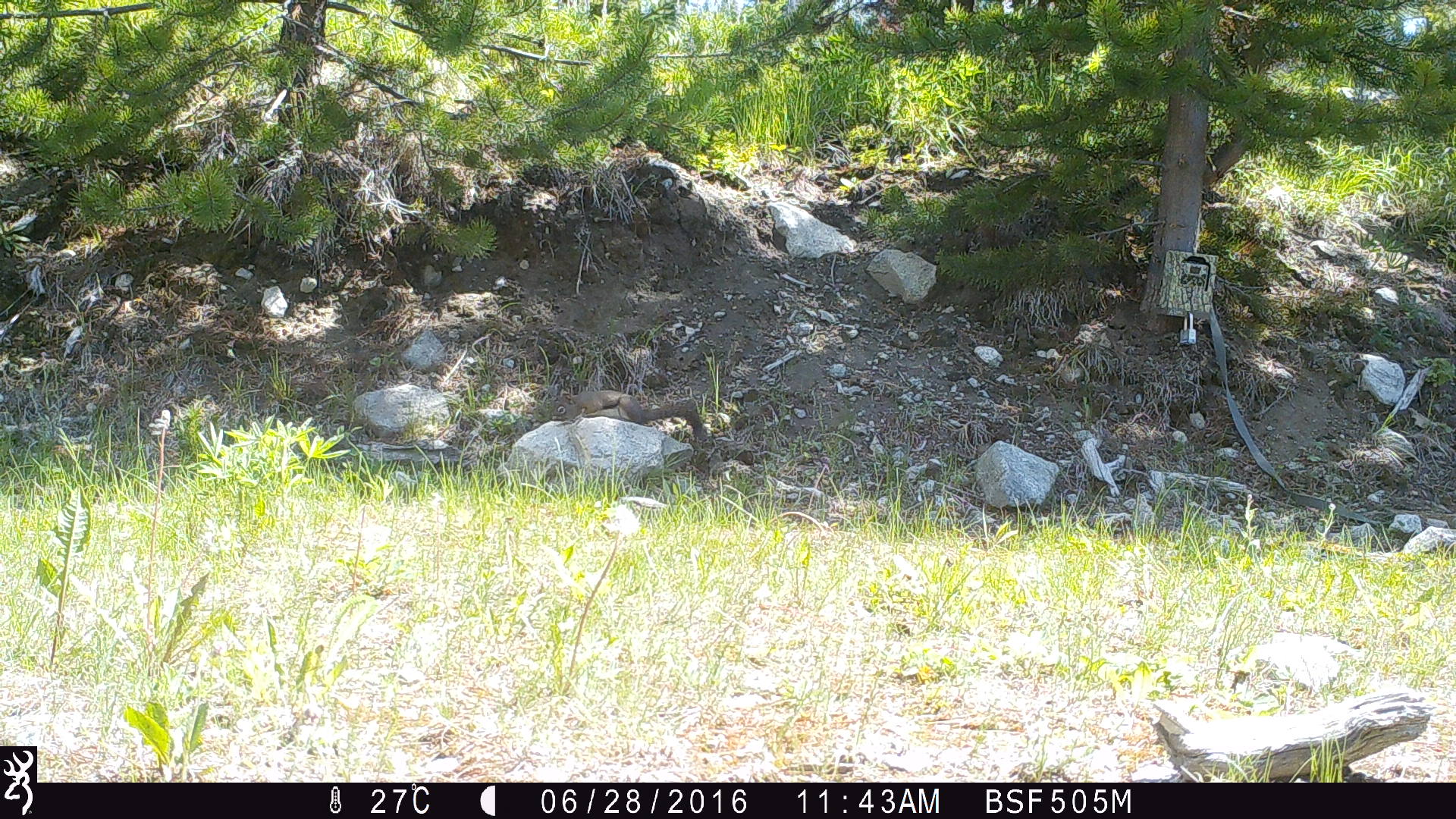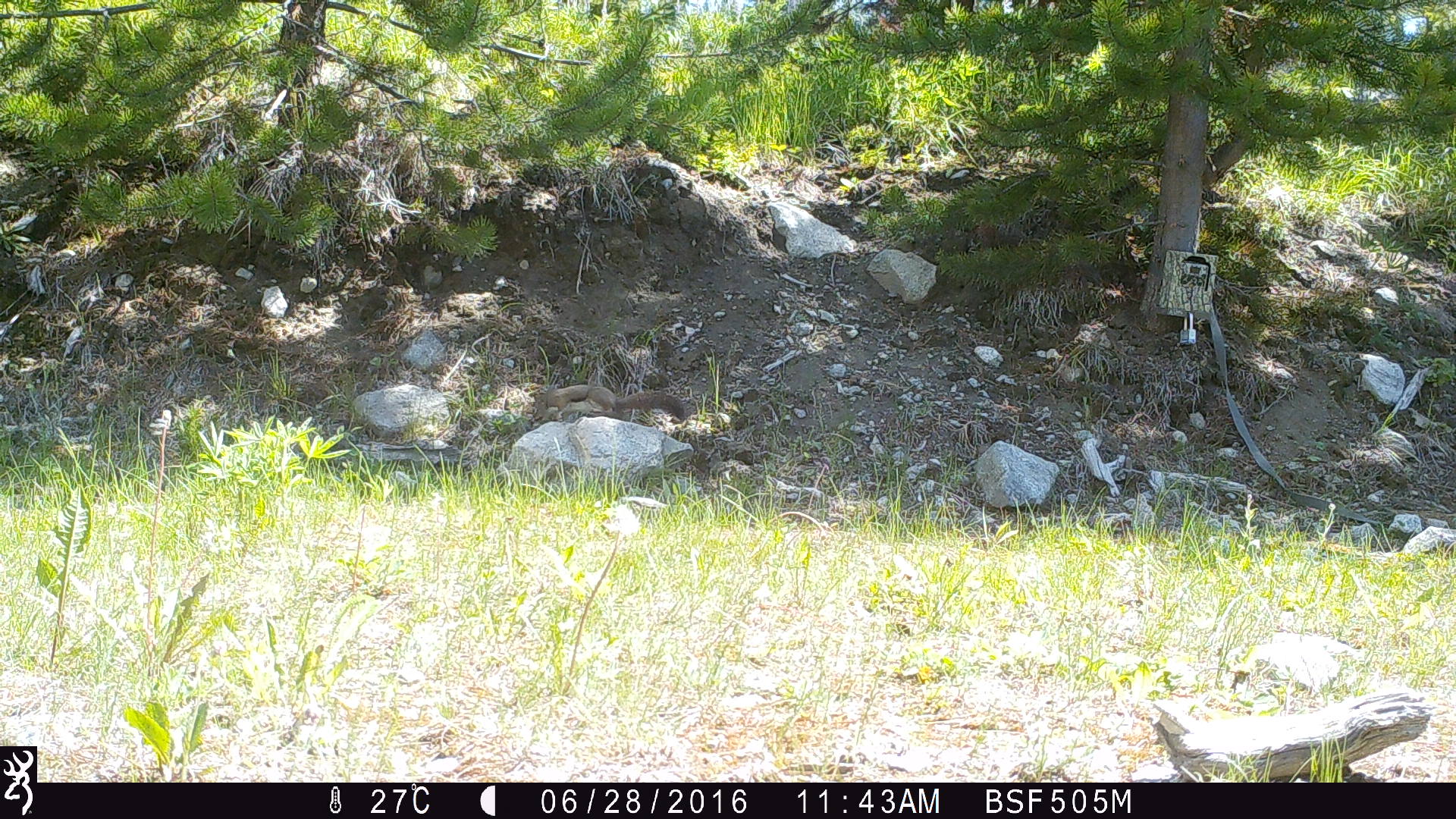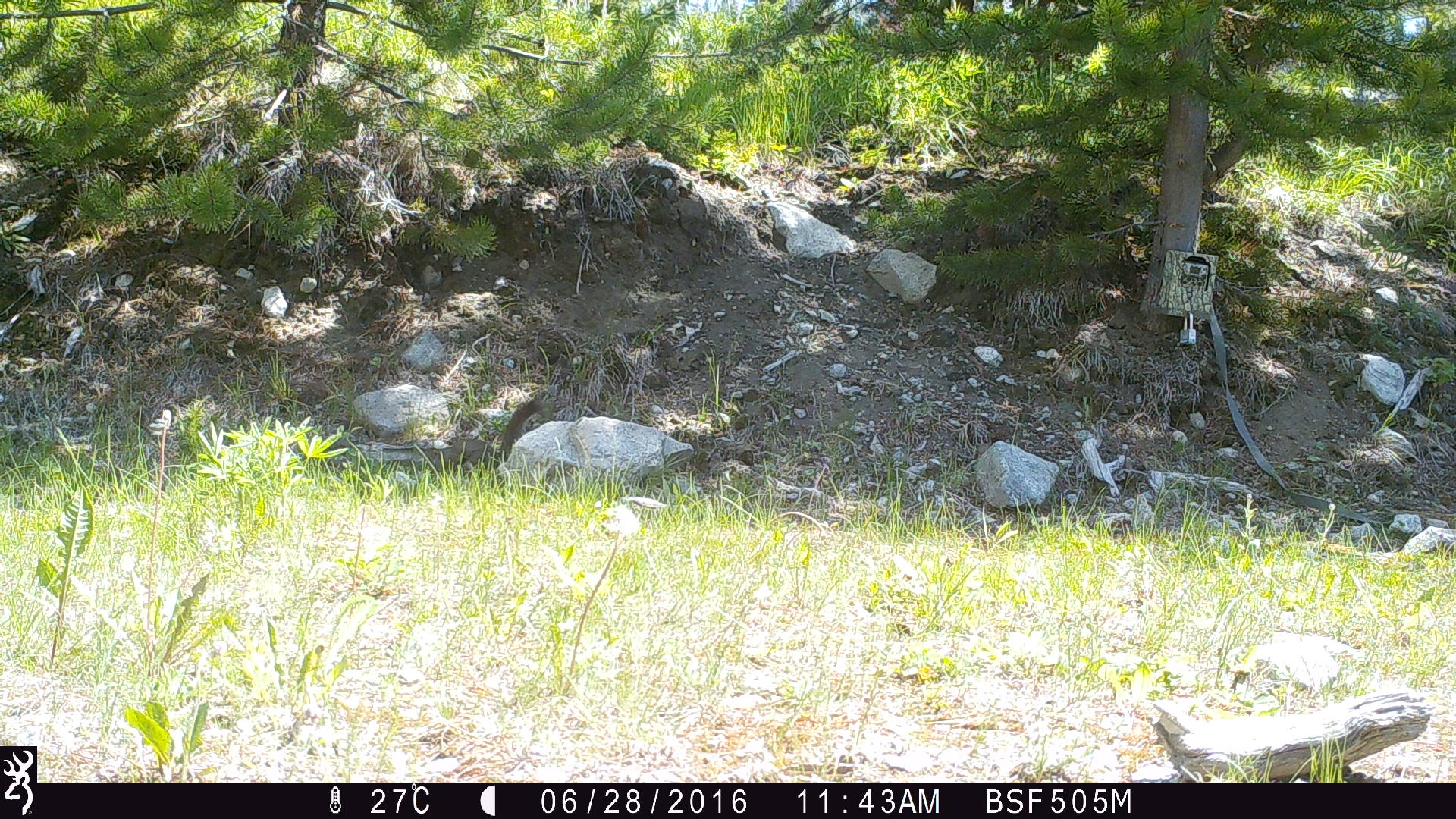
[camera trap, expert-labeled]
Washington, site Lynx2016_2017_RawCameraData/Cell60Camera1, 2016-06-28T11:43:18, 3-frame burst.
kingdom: Animalia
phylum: Chordata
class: Mammalia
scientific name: Mammalia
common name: small mammal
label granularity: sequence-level